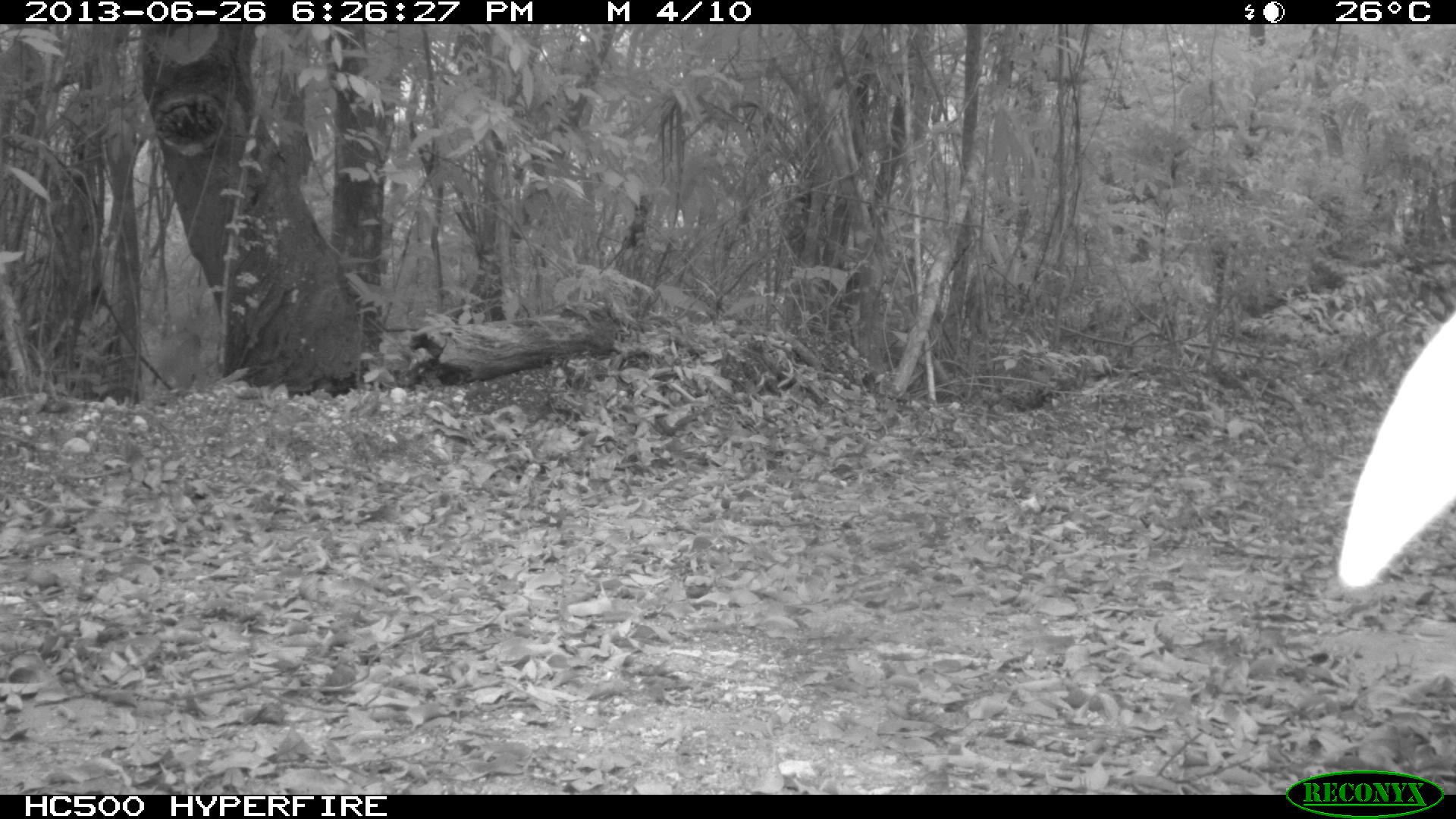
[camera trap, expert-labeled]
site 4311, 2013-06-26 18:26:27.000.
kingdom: Animalia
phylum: Chordata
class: Aves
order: Galliformes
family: Phasianidae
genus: Meleagris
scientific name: Meleagris ocellata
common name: ocellated turkey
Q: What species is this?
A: Meleagris ocellata (ocellated turkey).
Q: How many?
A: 1.